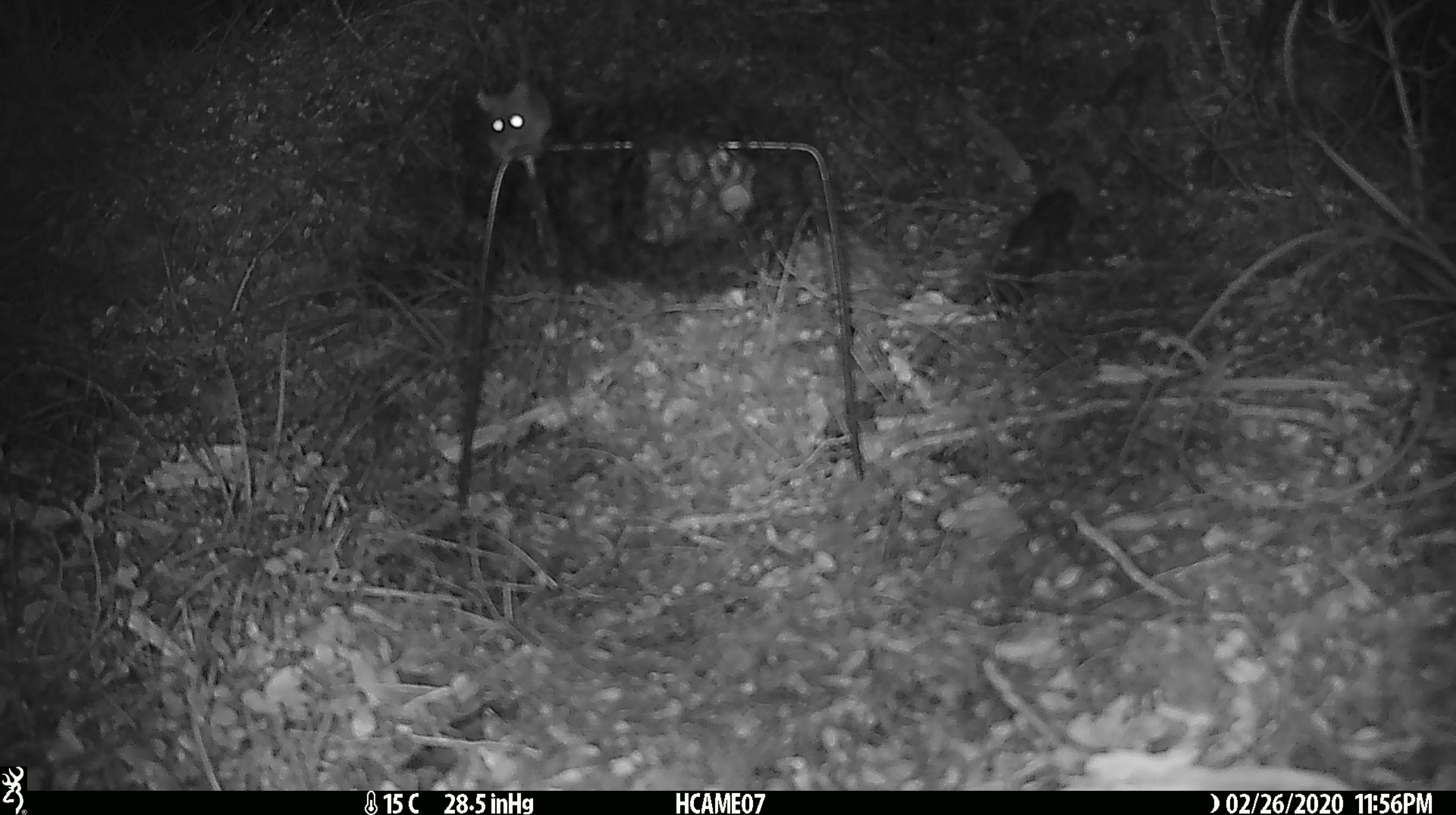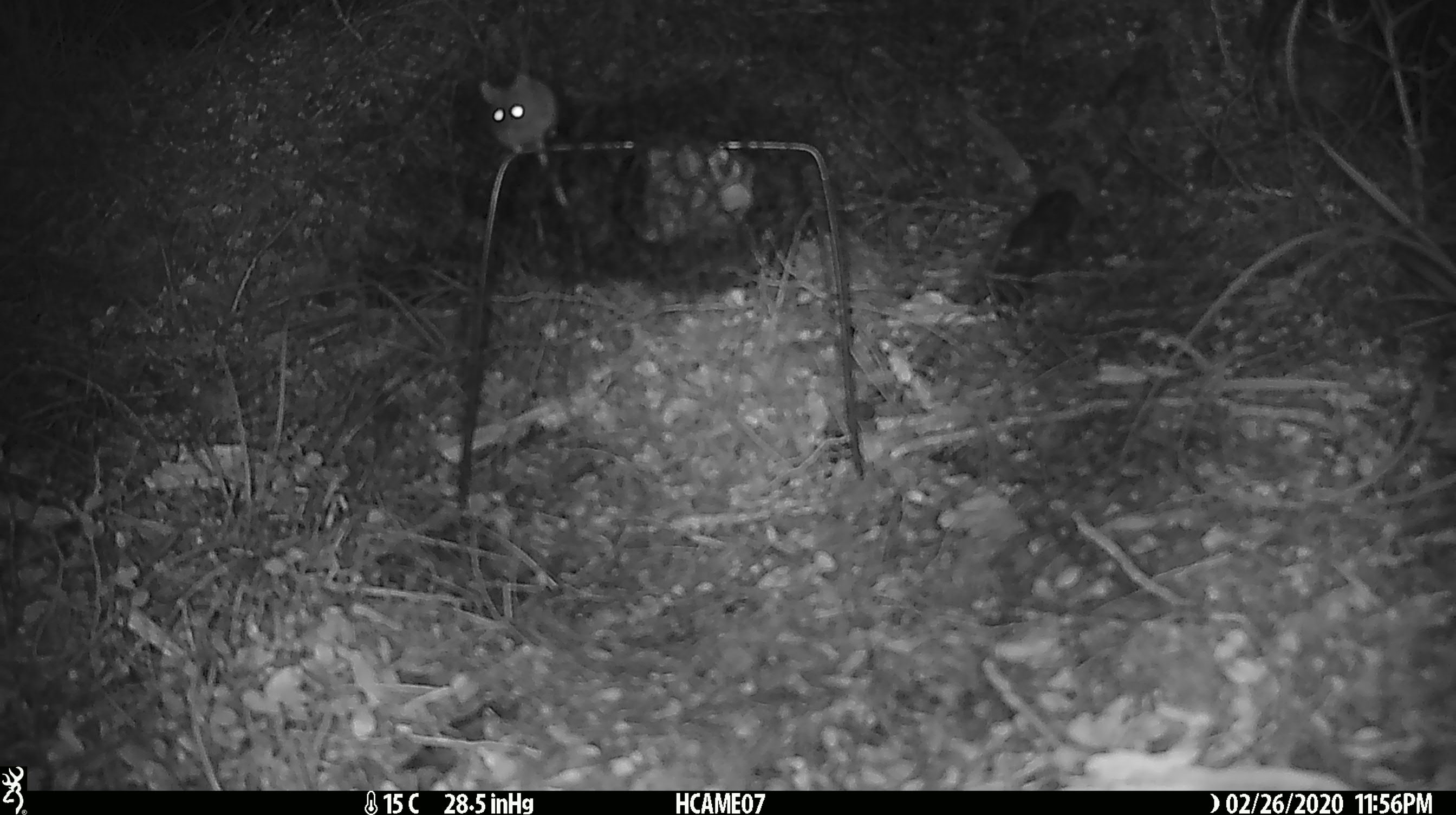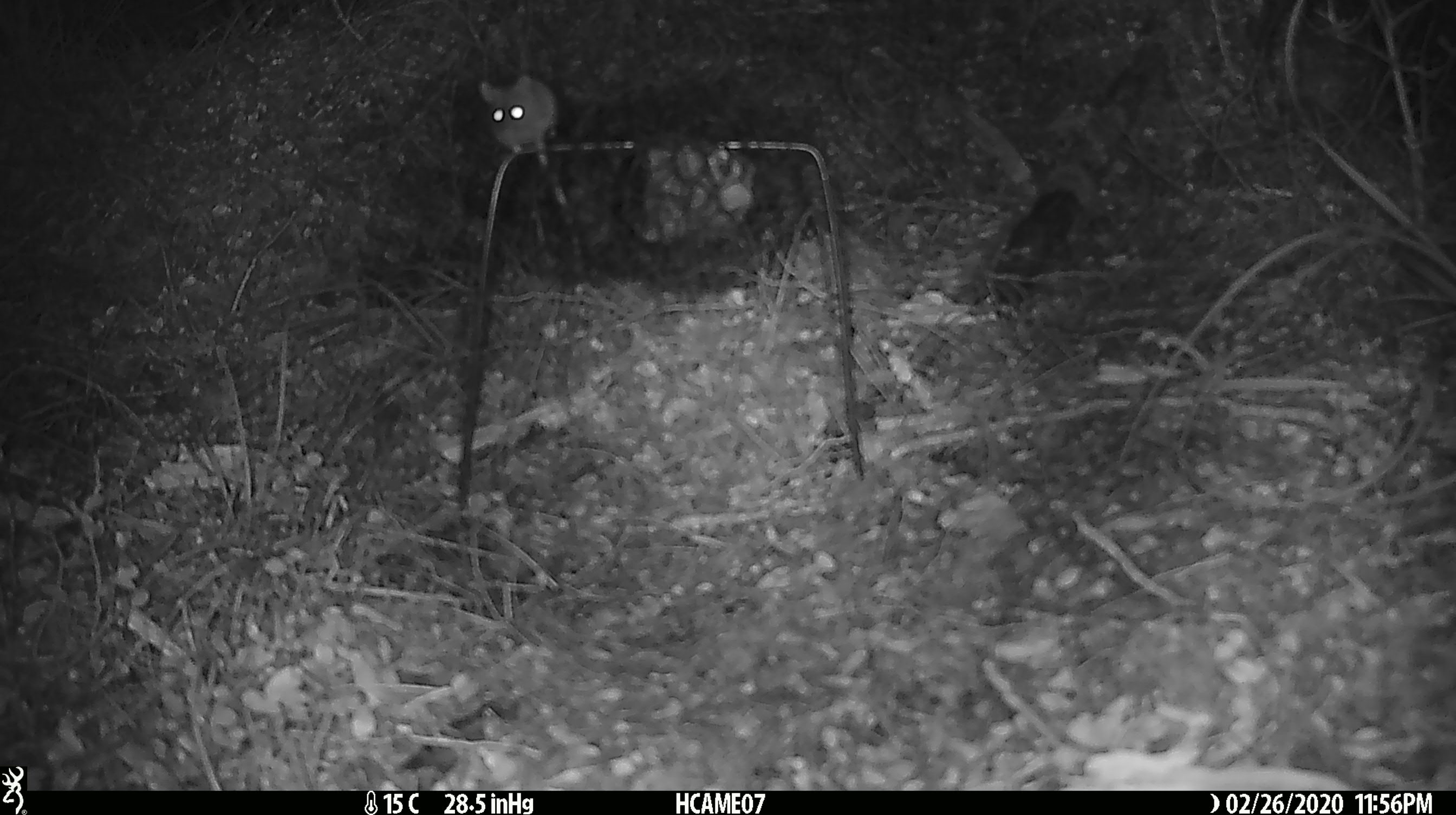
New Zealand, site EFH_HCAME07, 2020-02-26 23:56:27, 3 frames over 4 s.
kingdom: Animalia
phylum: Chordata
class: Mammalia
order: Rodentia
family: Muridae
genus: Mus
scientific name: Mus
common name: mouse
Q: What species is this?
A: Mouse (Mus).